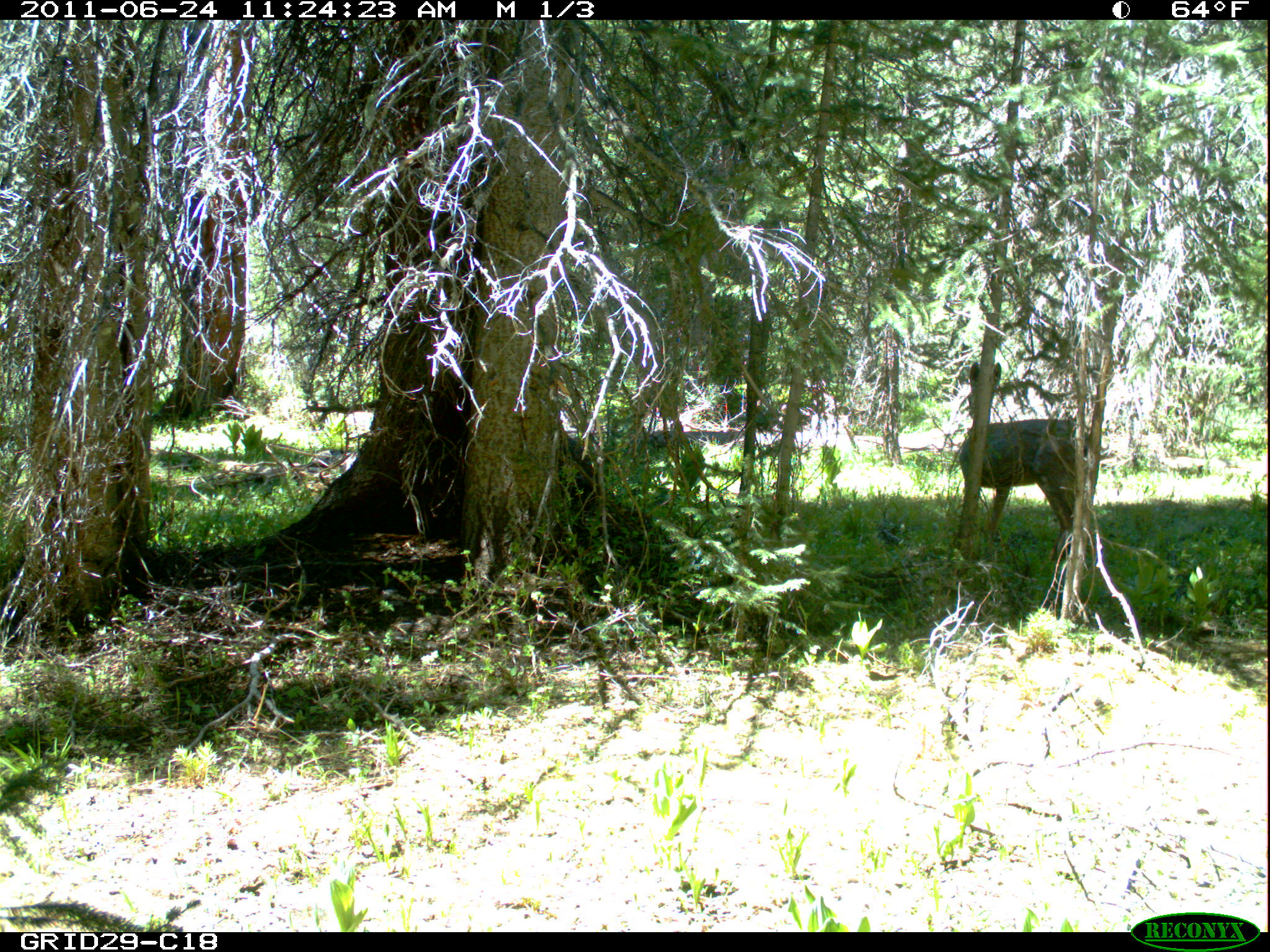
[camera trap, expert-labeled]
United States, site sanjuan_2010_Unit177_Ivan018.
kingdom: Animalia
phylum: Chordata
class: Mammalia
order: Artiodactyla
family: Cervidae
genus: Odocoileus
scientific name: Odocoileus hemionus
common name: mule deer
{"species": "Odocoileus hemionus (mule deer)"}